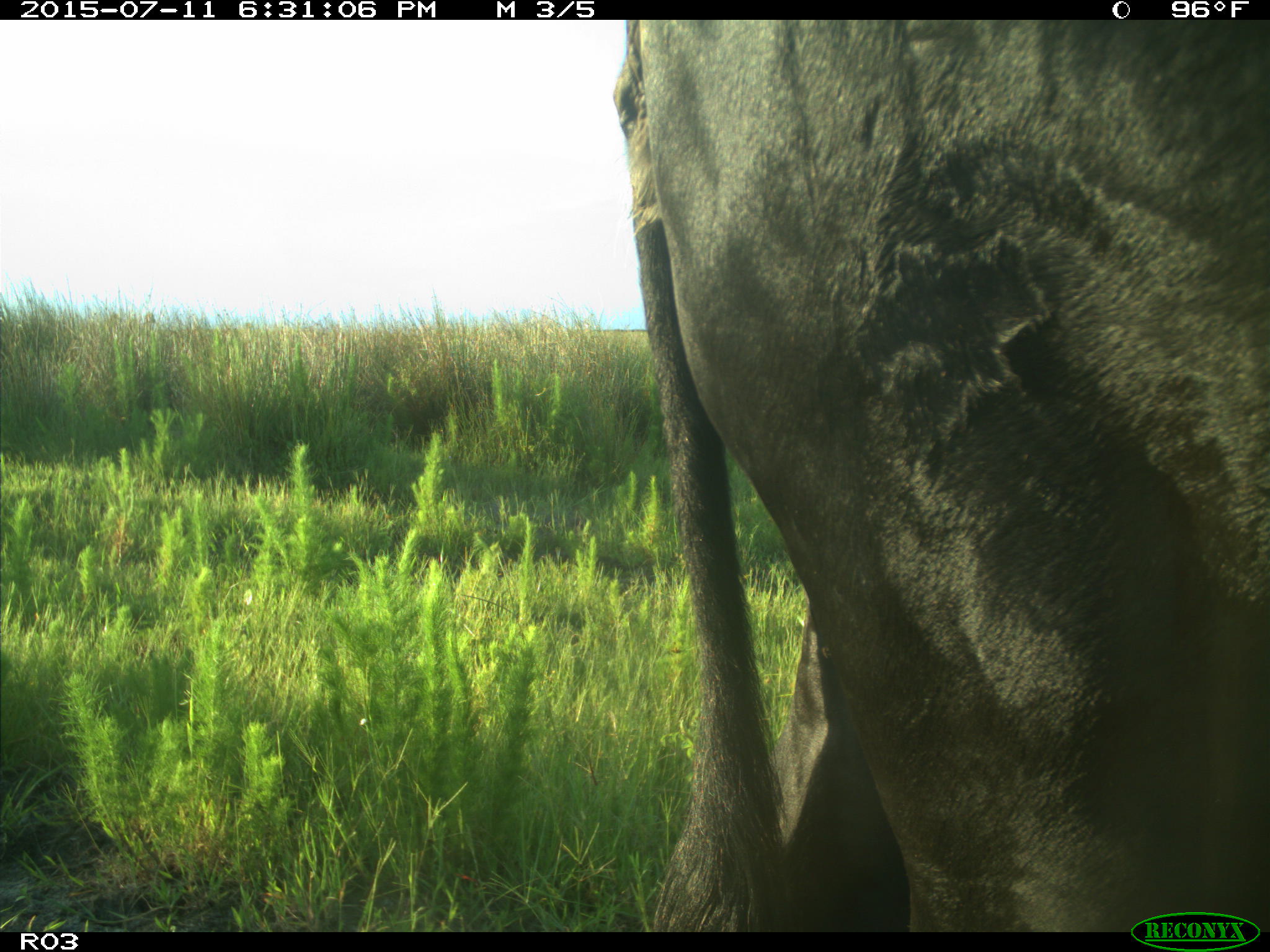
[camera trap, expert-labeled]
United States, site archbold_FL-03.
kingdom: Animalia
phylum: Chordata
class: Mammalia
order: Artiodactyla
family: Bovidae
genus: Bos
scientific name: Bos taurus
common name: domestic cow